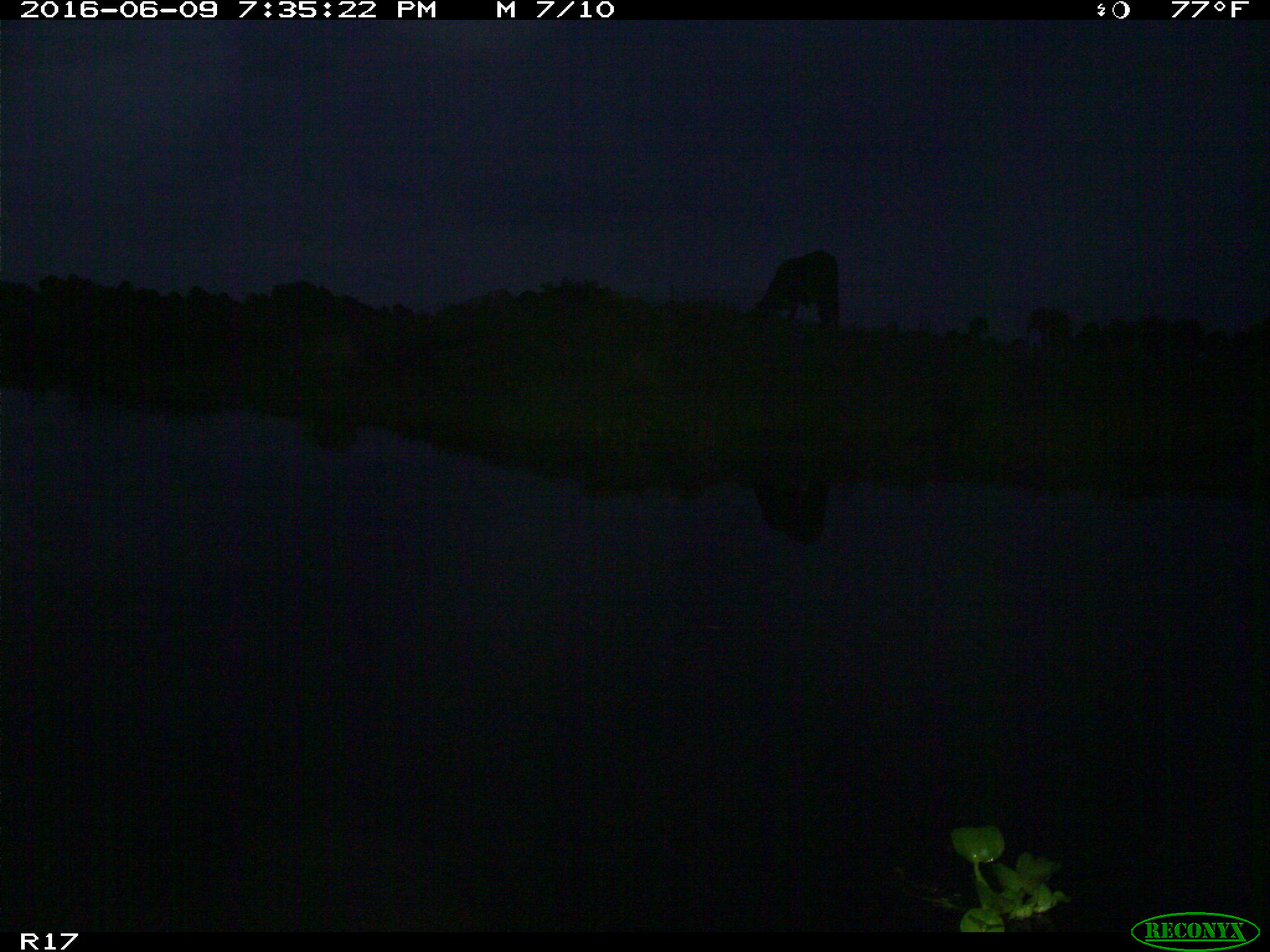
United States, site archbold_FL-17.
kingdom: Animalia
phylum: Chordata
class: Mammalia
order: Artiodactyla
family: Bovidae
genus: Bos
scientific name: Bos taurus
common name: domestic cow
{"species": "Bos taurus (domestic cow)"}